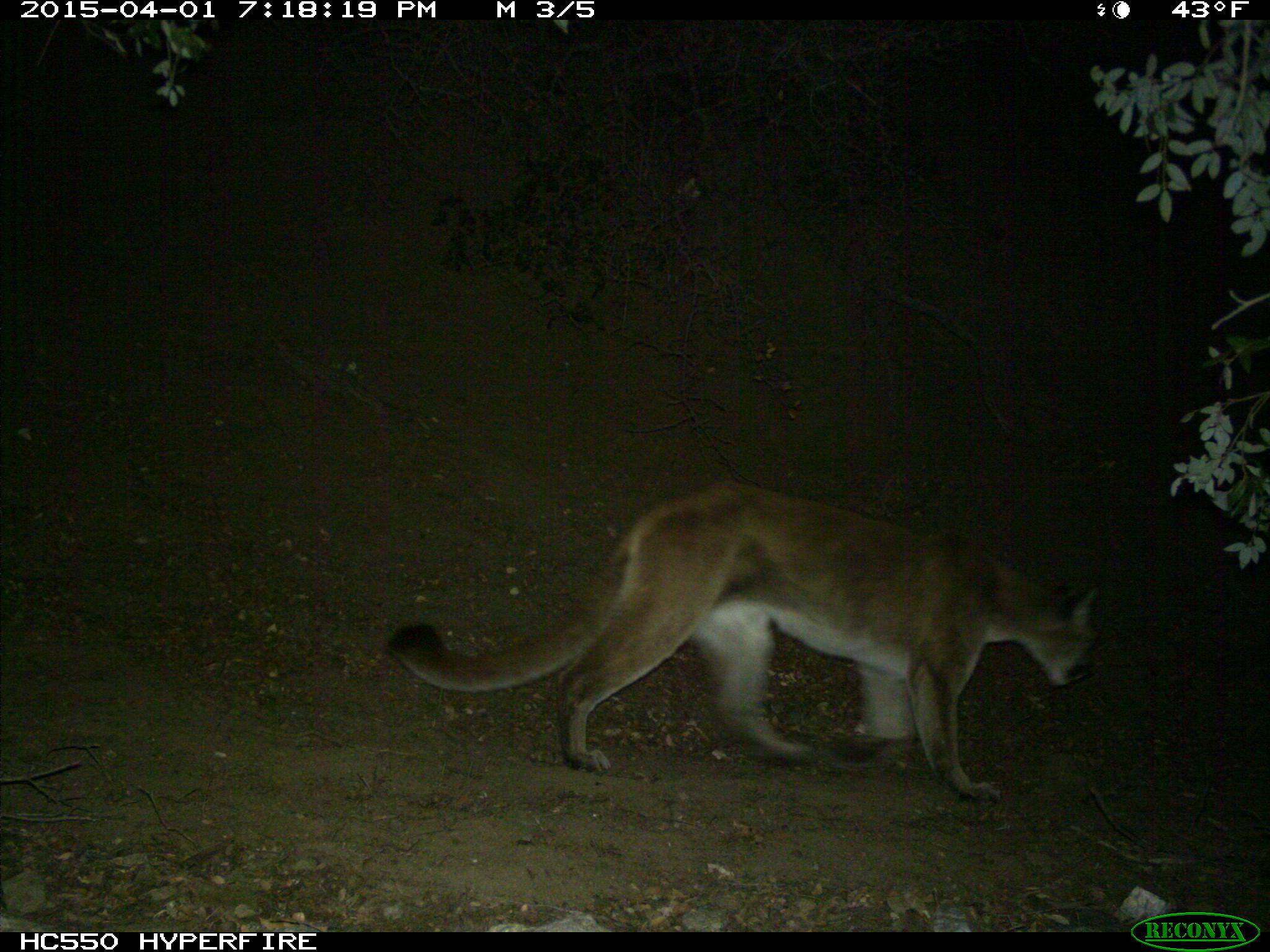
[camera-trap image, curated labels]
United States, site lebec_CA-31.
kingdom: Animalia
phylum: Chordata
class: Mammalia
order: Carnivora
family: Felidae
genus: Puma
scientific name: Puma concolor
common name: mountain lion